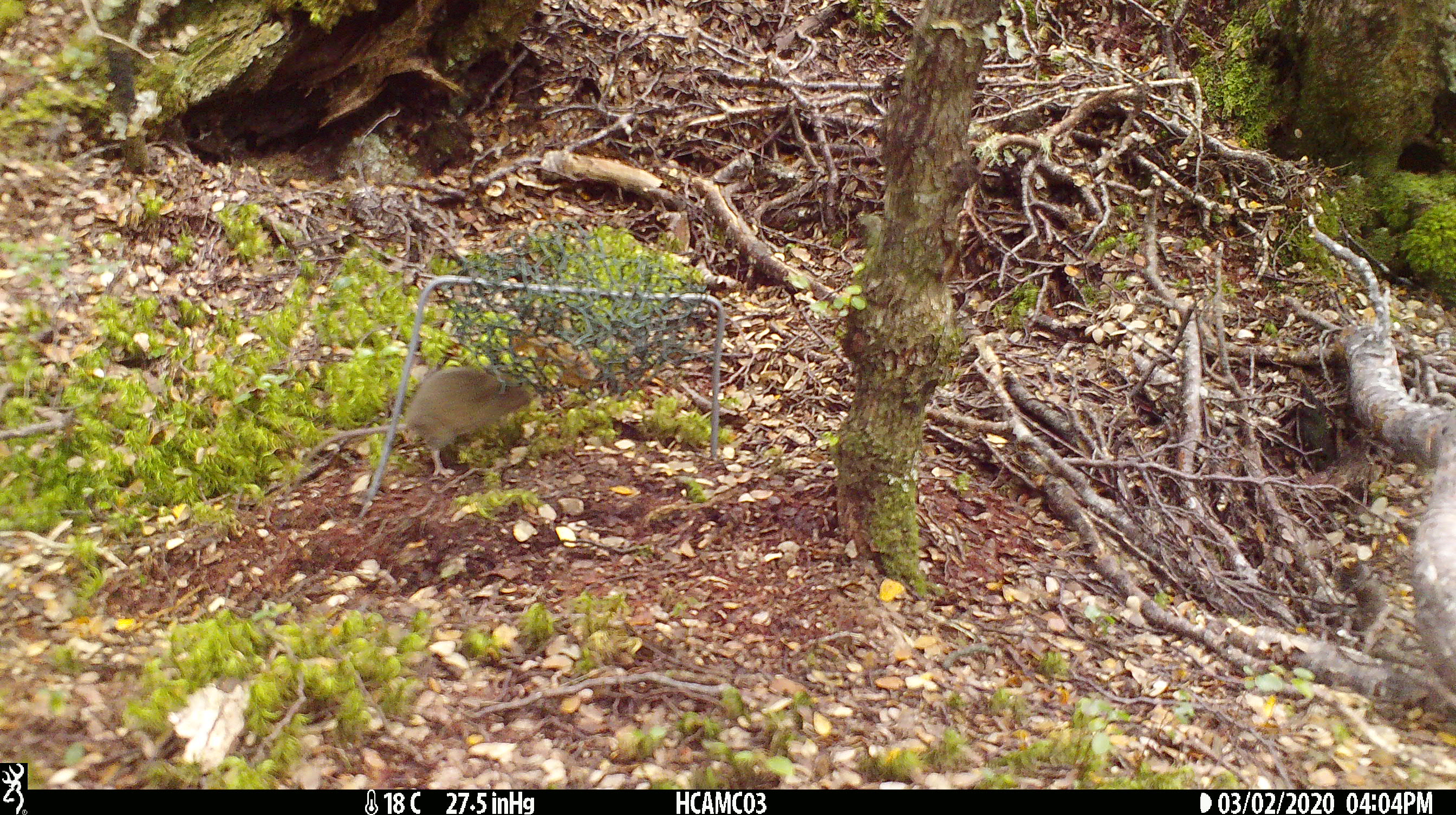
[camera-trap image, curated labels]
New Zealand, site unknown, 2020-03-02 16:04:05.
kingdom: Animalia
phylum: Chordata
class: Mammalia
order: Rodentia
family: Muridae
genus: Mus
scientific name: Mus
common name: mouse